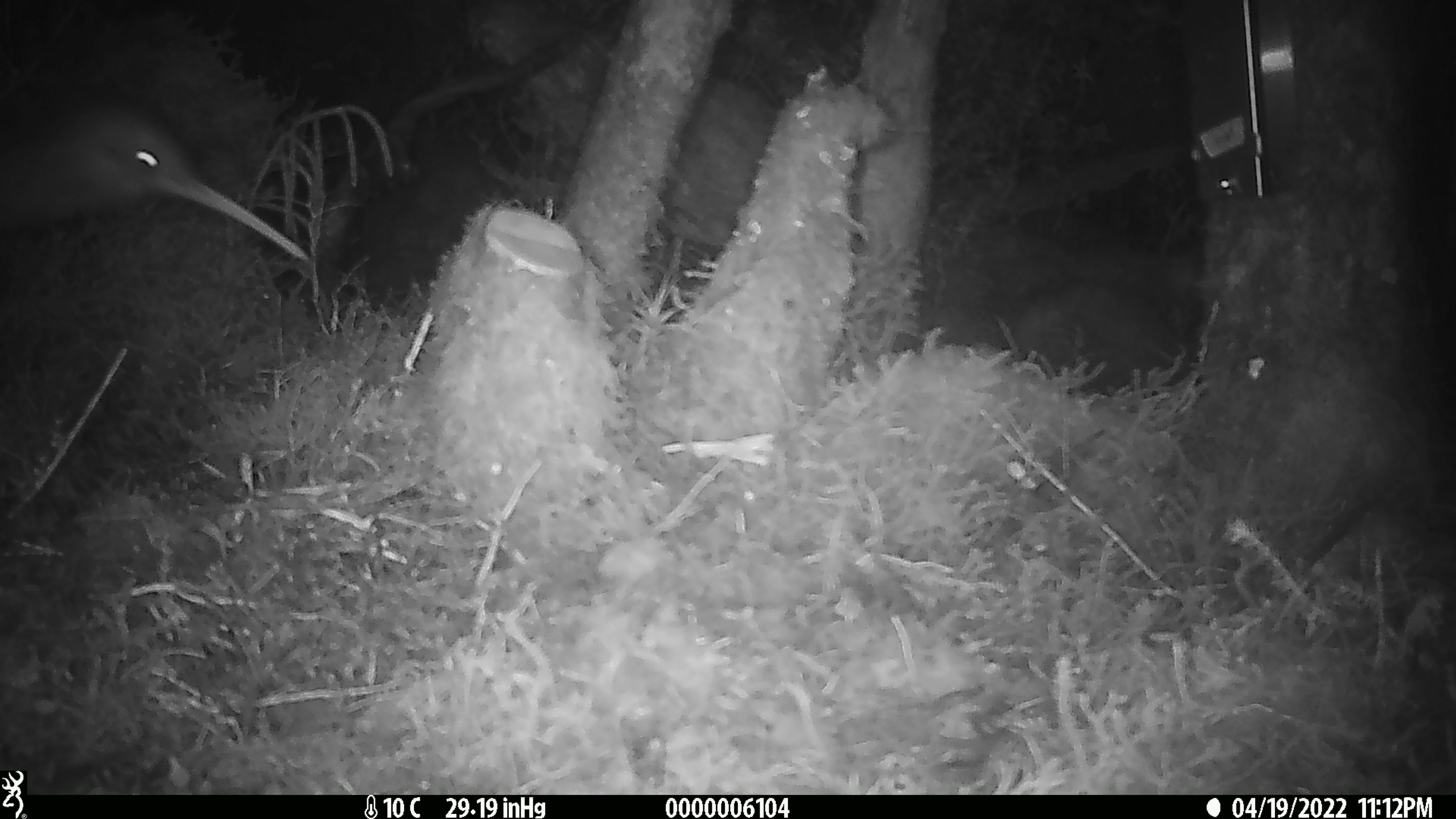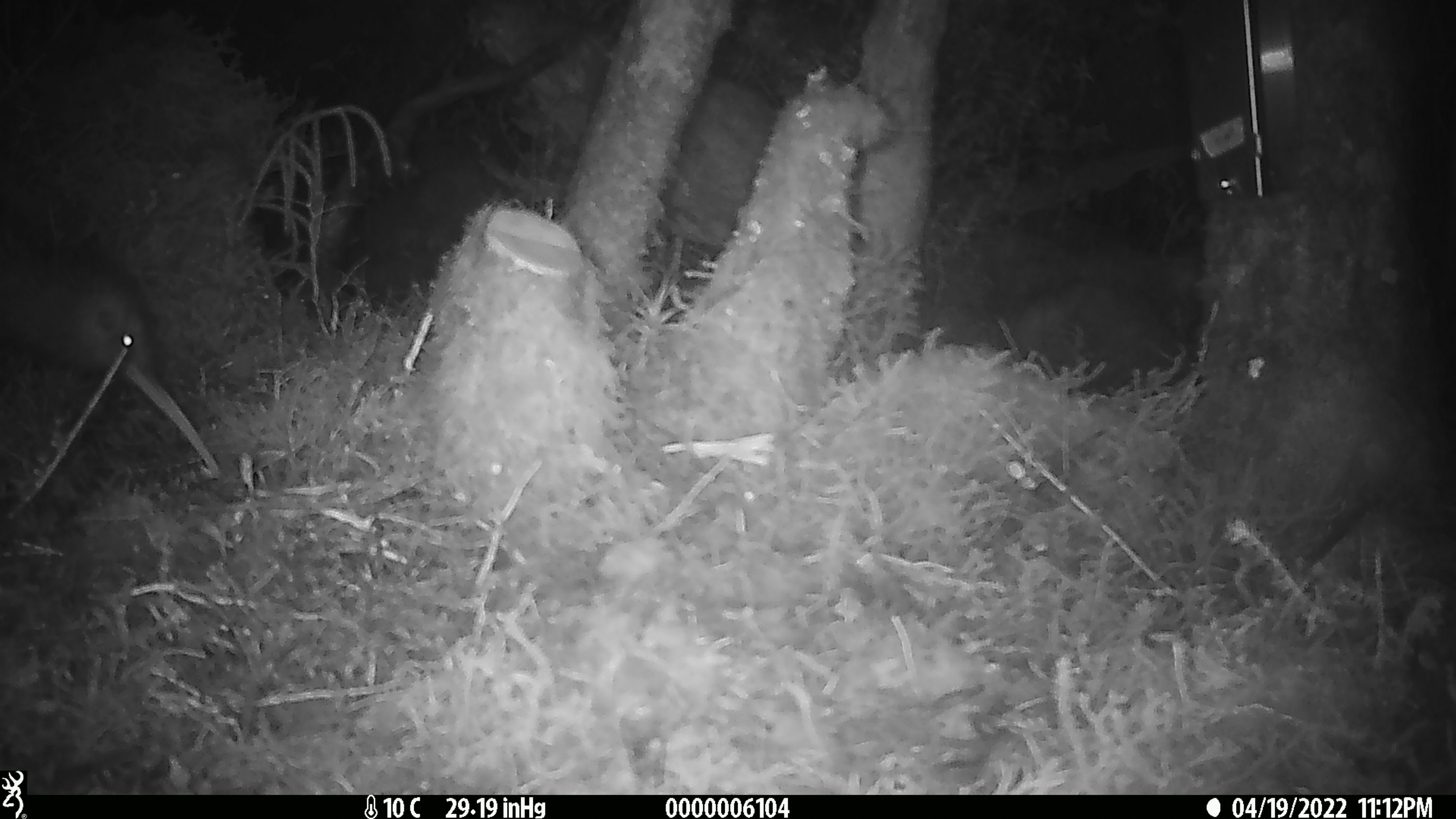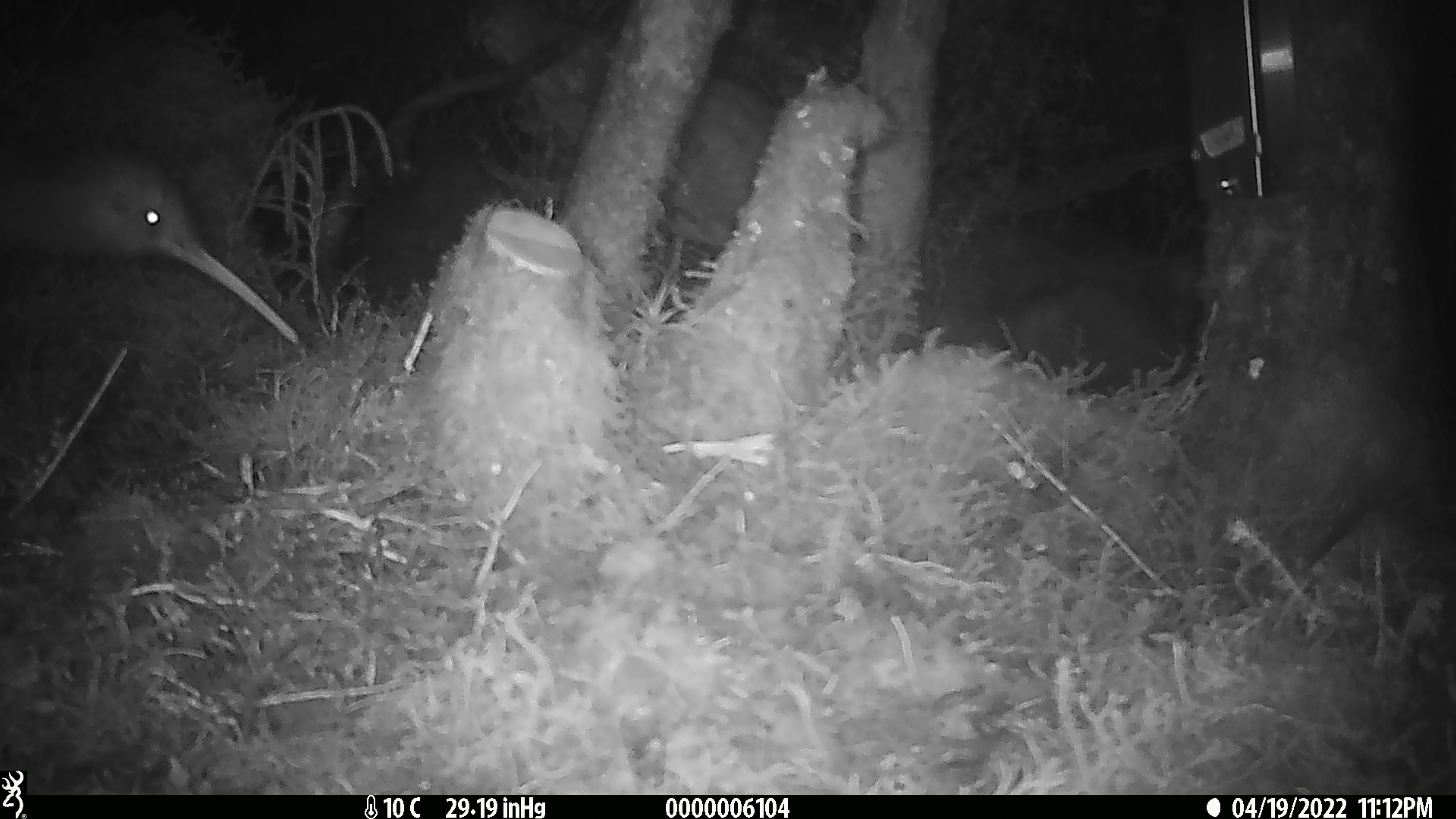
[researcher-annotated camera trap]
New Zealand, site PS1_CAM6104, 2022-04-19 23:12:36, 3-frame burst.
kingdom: Animalia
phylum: Chordata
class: Aves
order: Apterygiformes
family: Apterygidae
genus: Apteryx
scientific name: Apteryx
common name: kiwi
Kiwi (Apteryx).